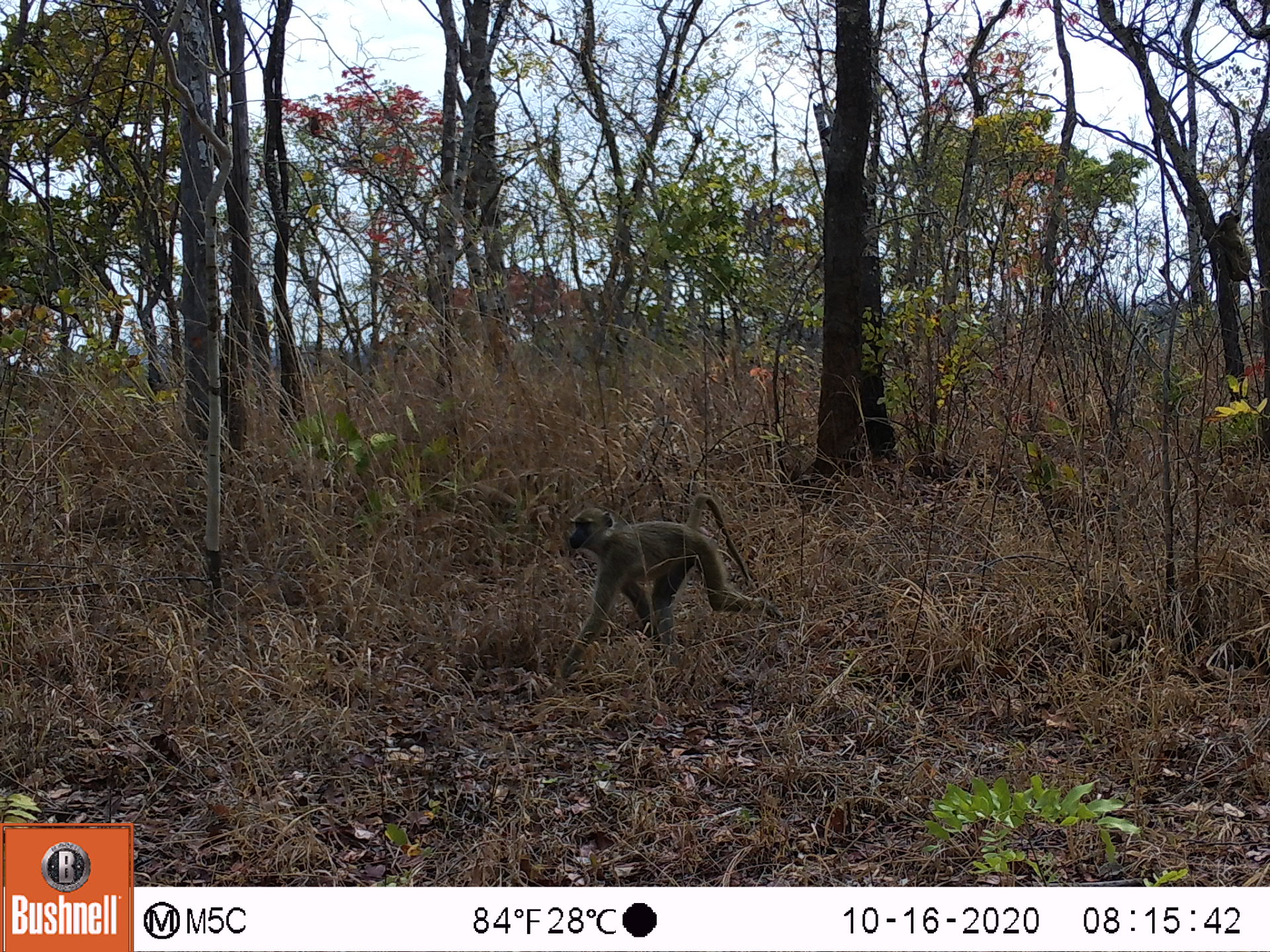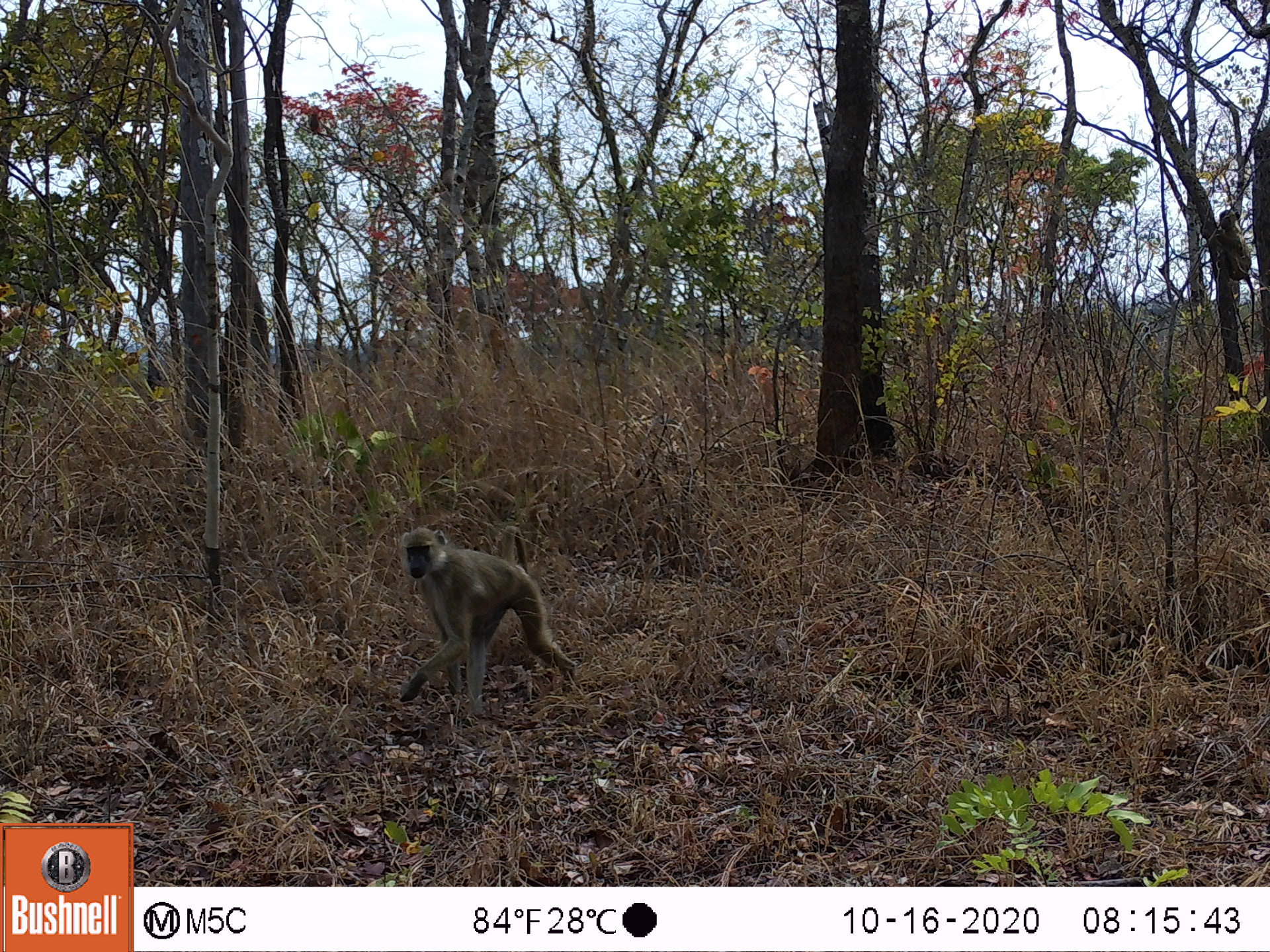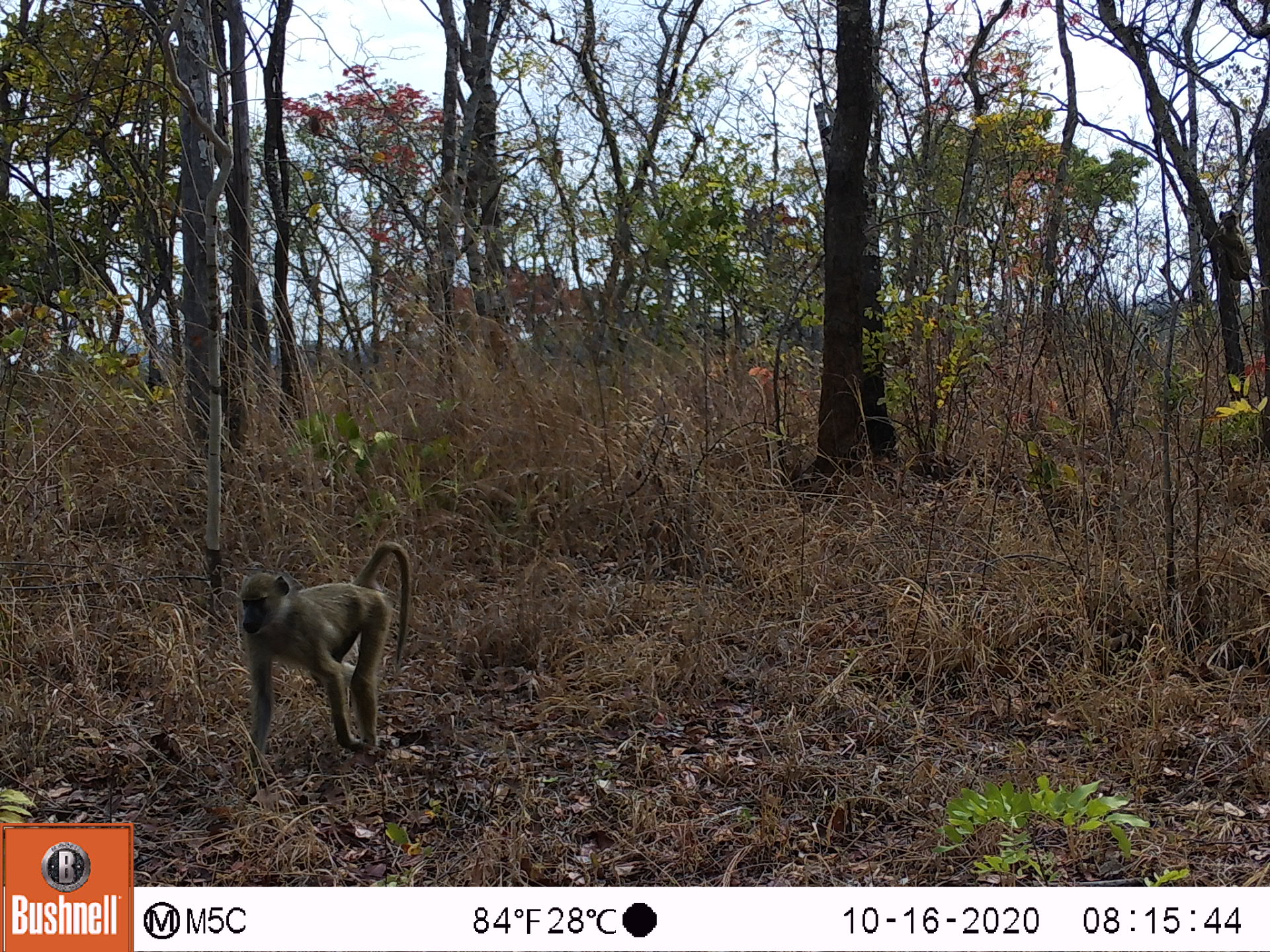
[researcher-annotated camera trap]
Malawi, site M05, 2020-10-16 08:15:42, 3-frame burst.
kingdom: Animalia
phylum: Chordata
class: Mammalia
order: Primates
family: Cercopithecidae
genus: Papio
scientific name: Papio cynocephalus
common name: yellow baboon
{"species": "yellow baboon (Papio cynocephalus)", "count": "2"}